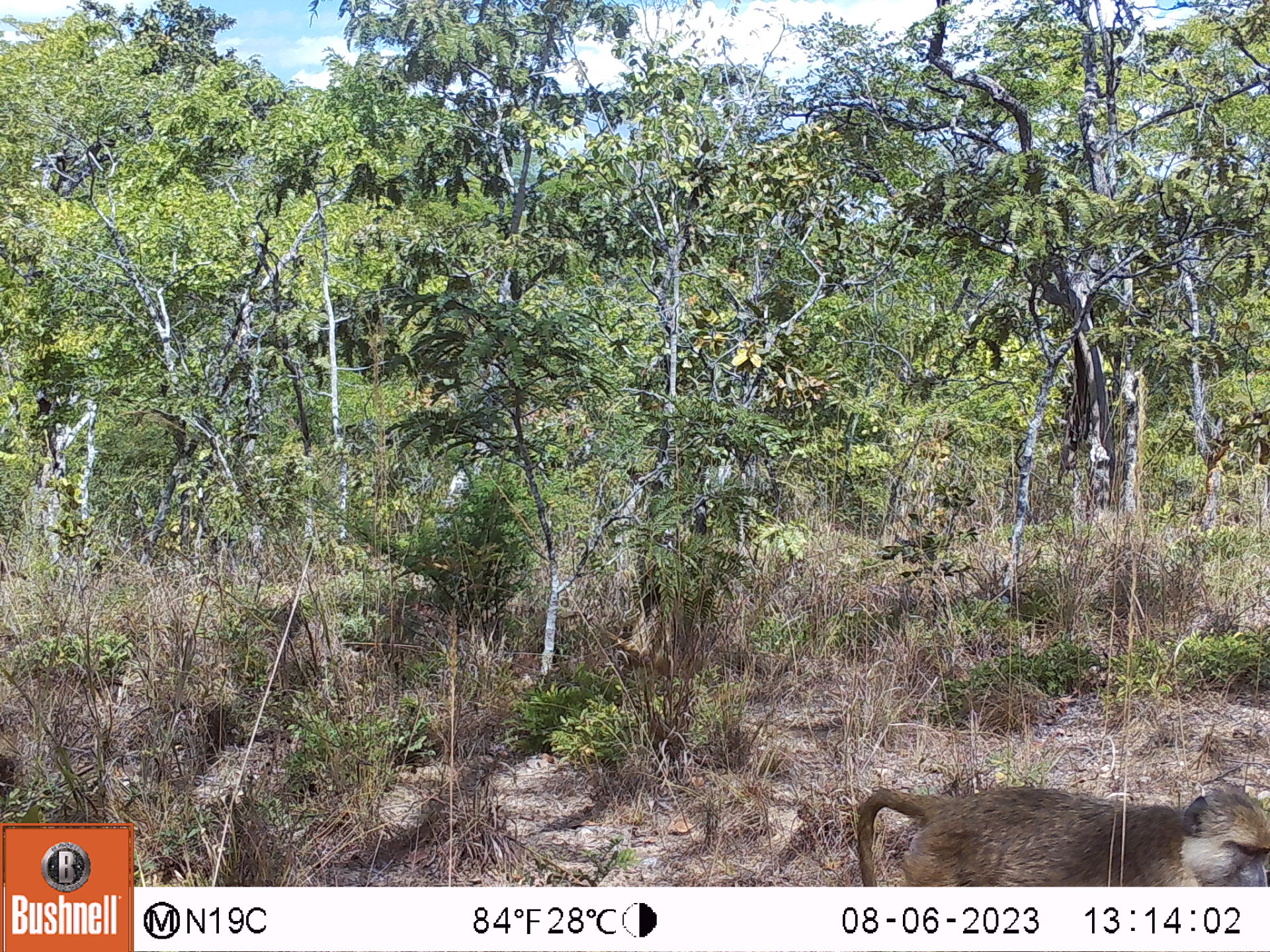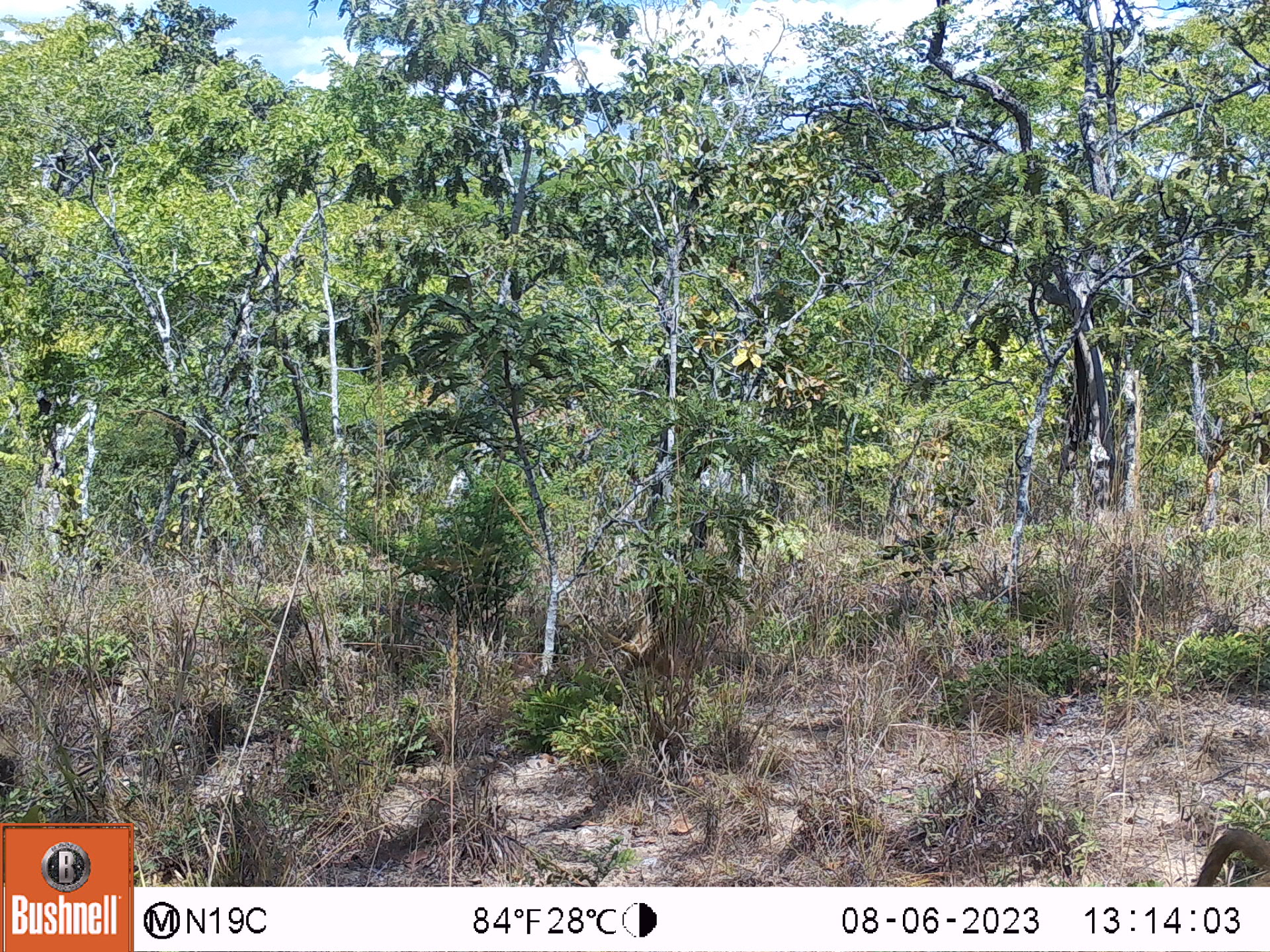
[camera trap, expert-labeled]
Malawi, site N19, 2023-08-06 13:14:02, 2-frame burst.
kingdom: Animalia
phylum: Chordata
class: Mammalia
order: Primates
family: Cercopithecidae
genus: Papio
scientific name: Papio cynocephalus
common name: yellow baboon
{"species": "yellow baboon (Papio cynocephalus)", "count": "1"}